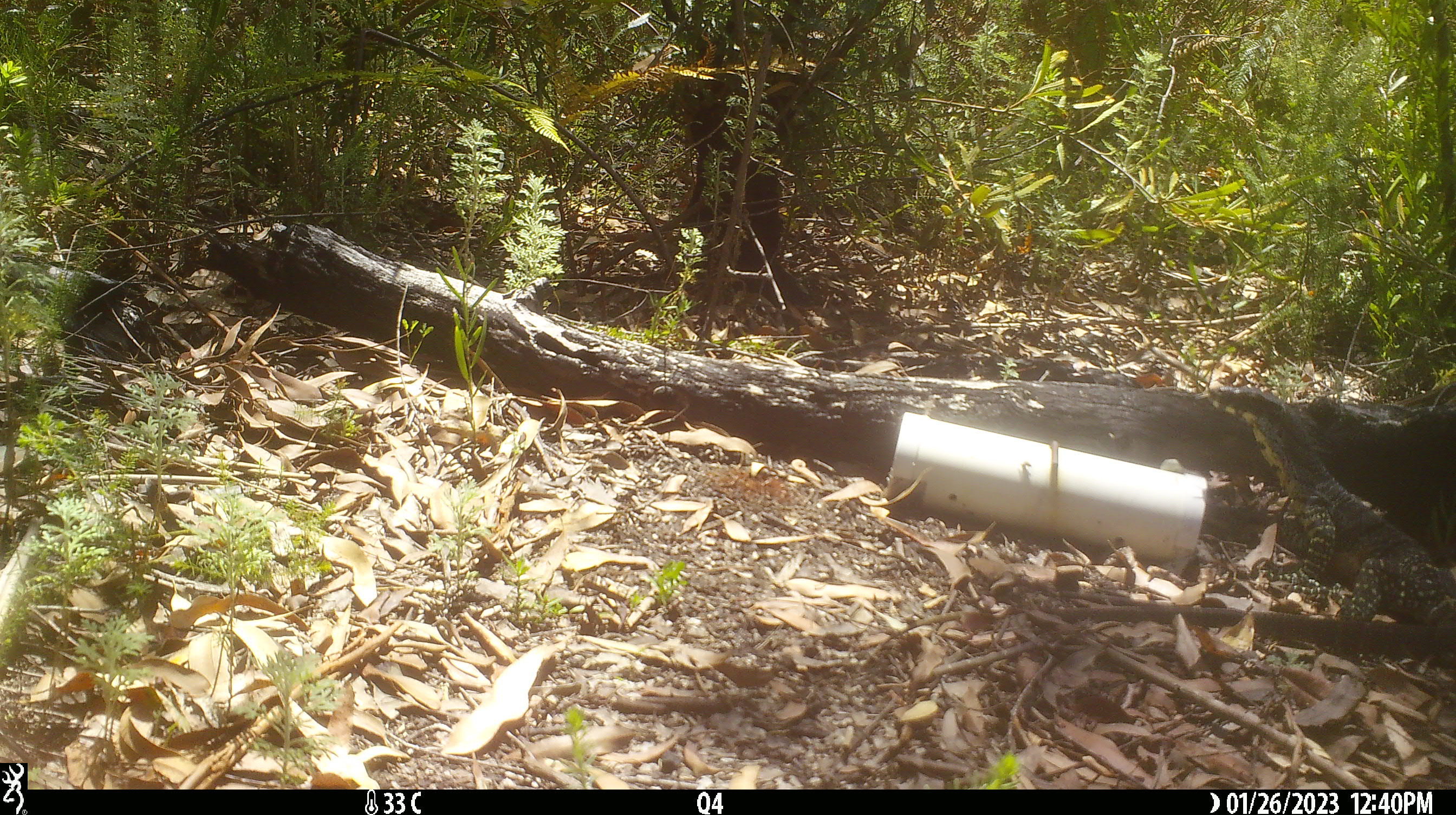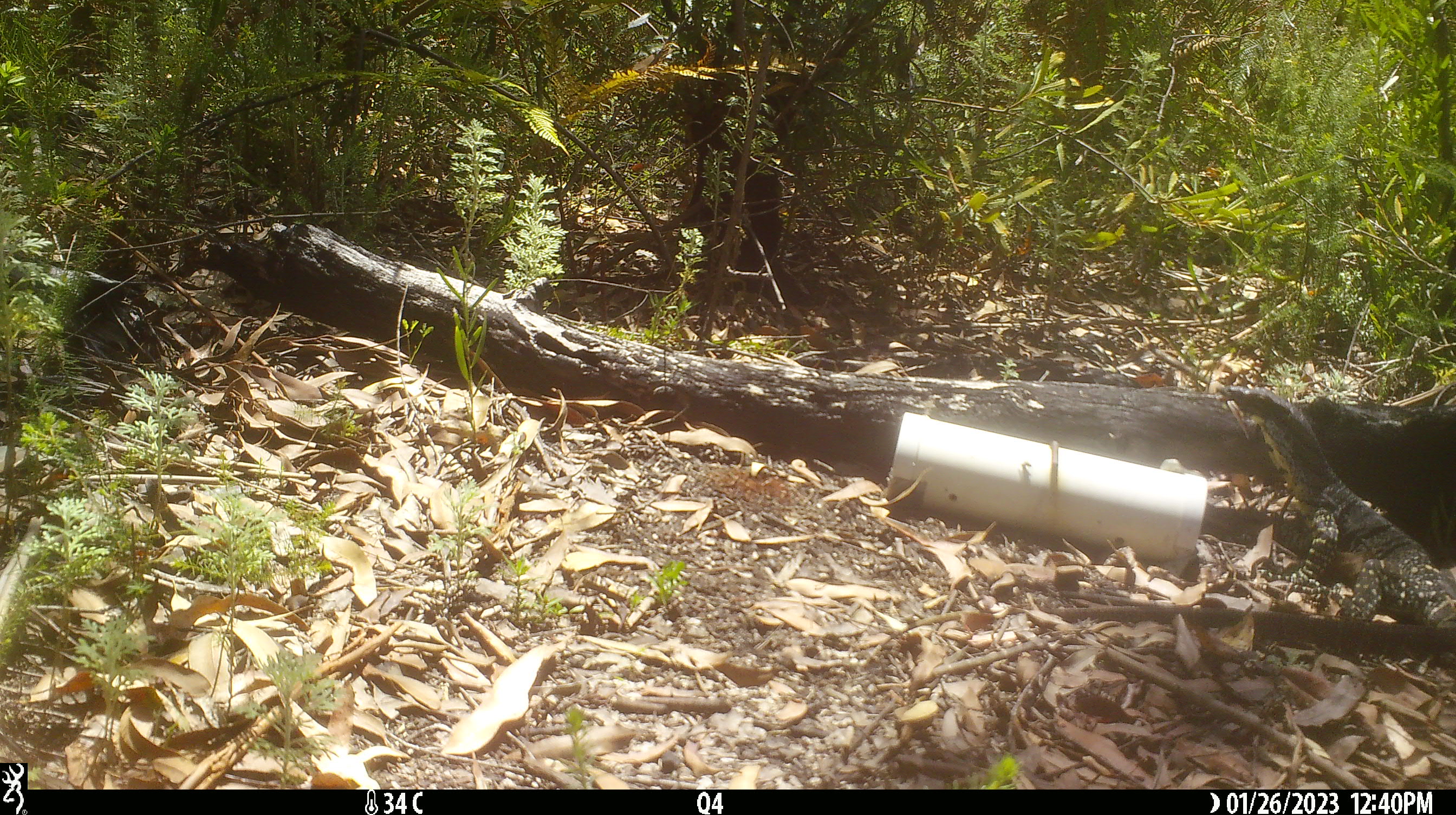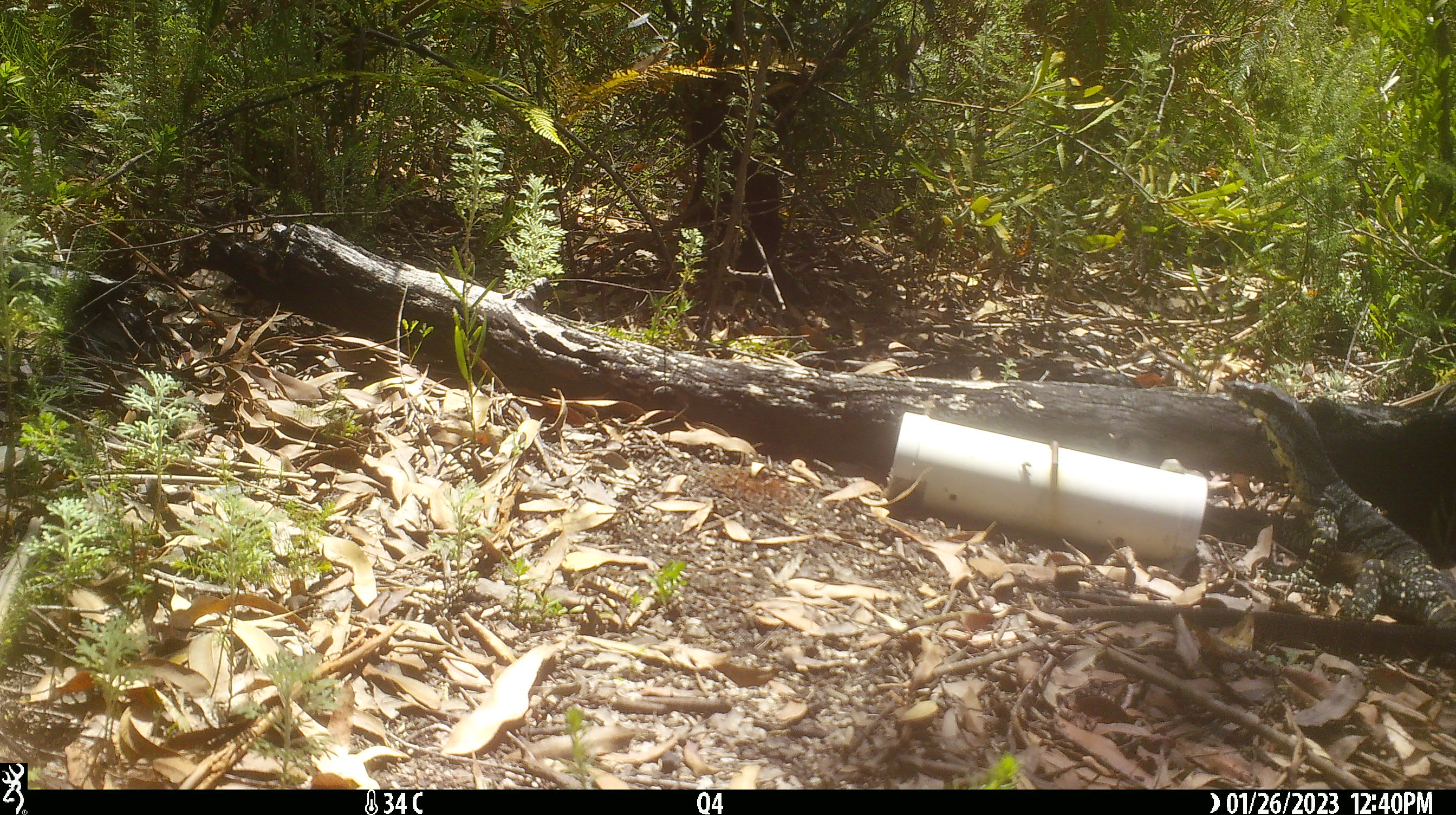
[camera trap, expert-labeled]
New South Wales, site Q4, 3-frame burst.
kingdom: Animalia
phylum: Chordata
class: Reptilia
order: Squamata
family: Varanidae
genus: Varanus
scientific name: Varanus varius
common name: lace monitor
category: goanna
Goanna (lace monitor) (Varanus varius).